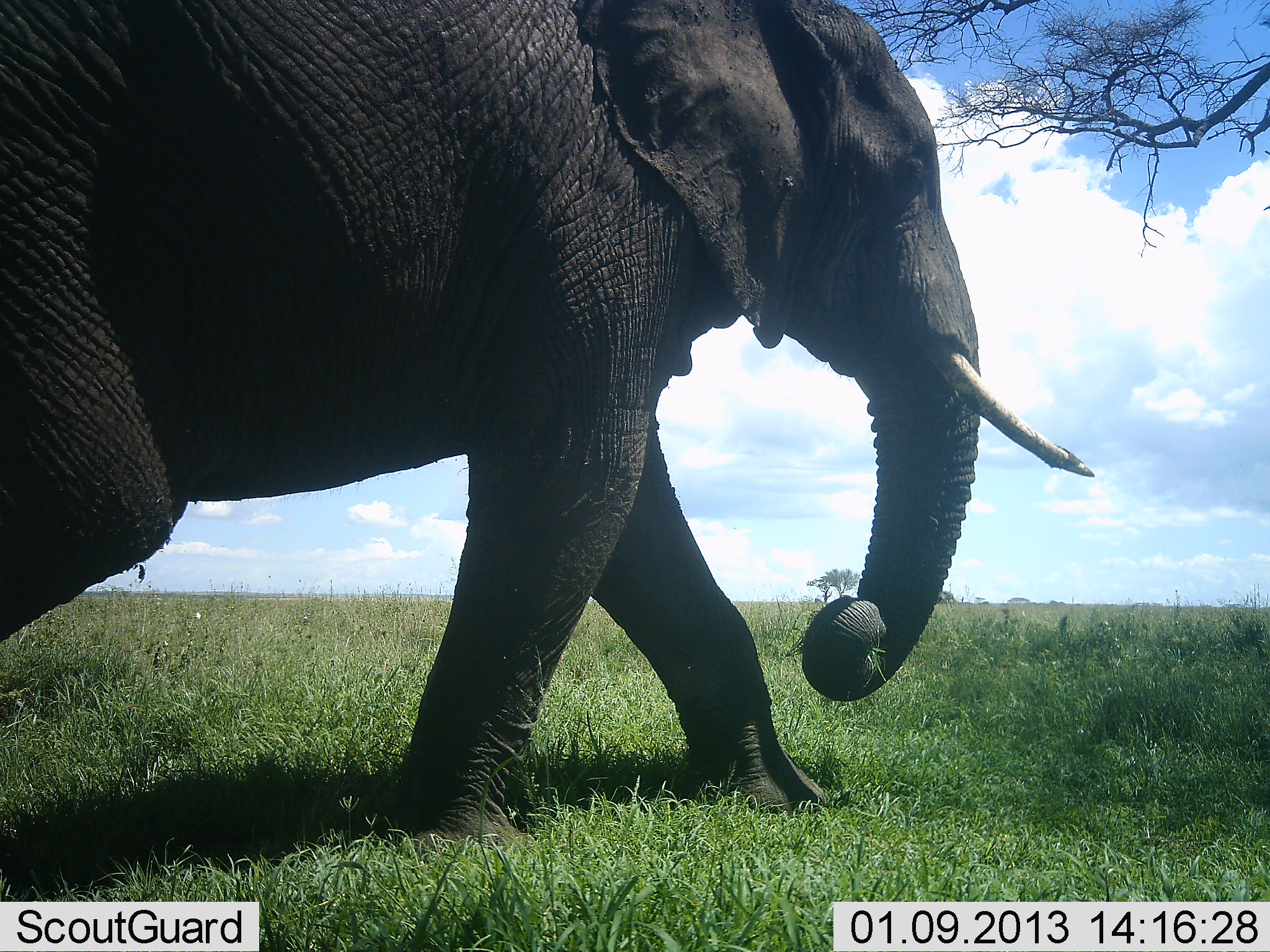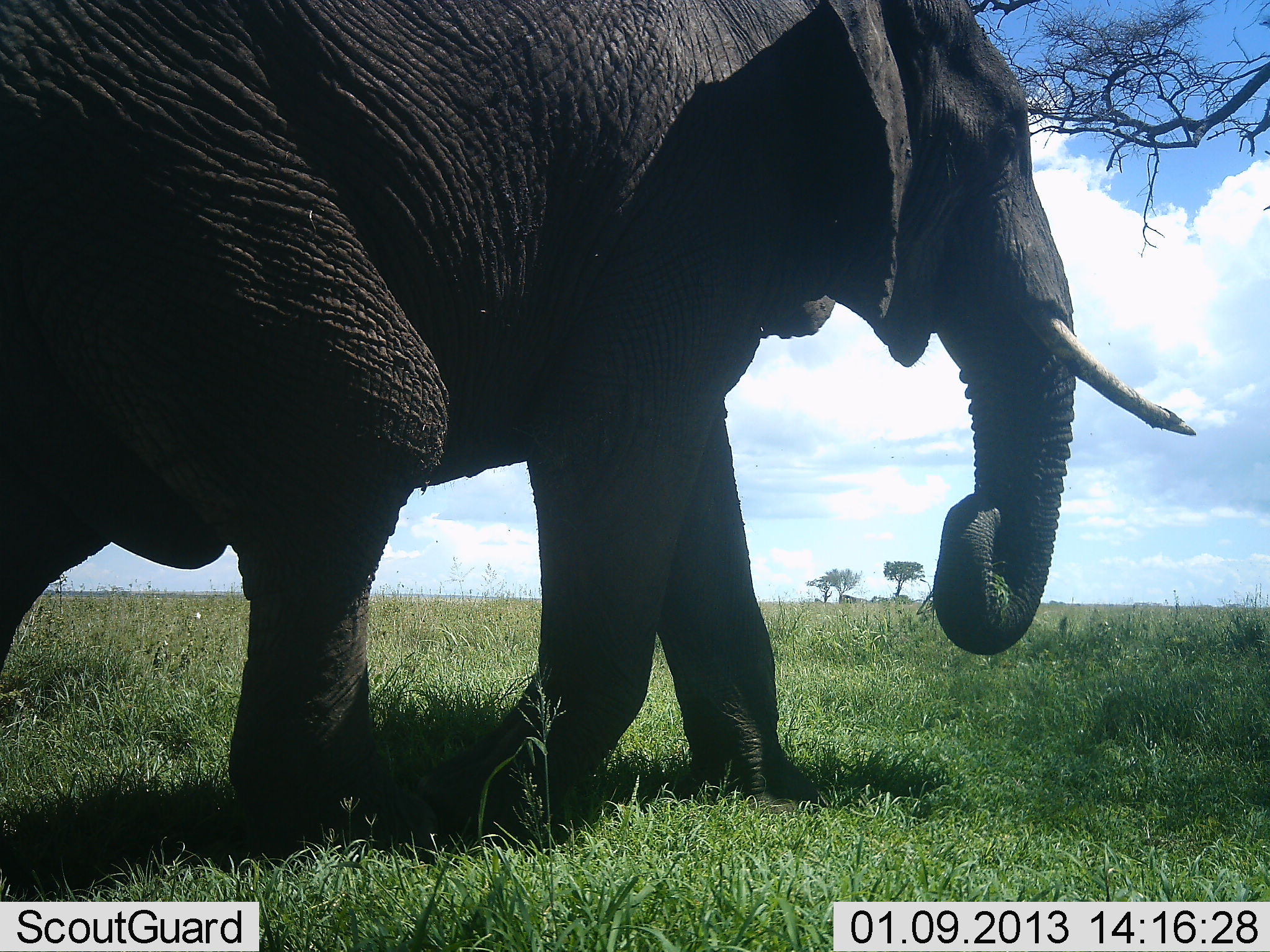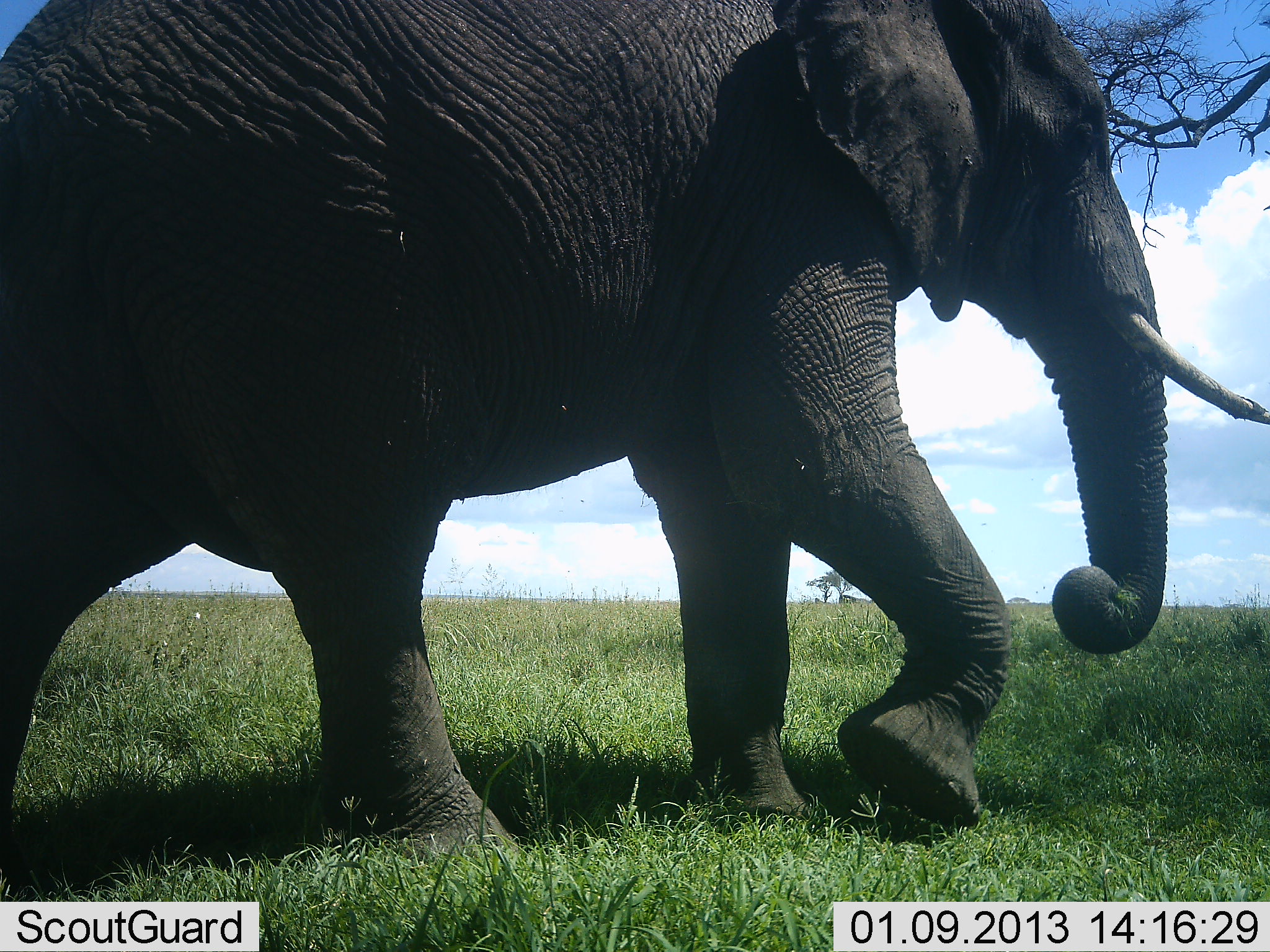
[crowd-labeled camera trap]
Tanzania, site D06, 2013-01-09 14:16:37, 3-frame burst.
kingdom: Animalia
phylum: Chordata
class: Mammalia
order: Proboscidea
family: Elephantidae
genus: Loxodonta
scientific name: Loxodonta africana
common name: african bush elephant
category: elephant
Elephant (african bush elephant) (Loxodonta africana), count 1. Behavior (volunteer vote fractions): standing 10%, resting 0%, moving 90%, interacting 0%. Young present (vote fraction): 0%. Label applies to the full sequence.